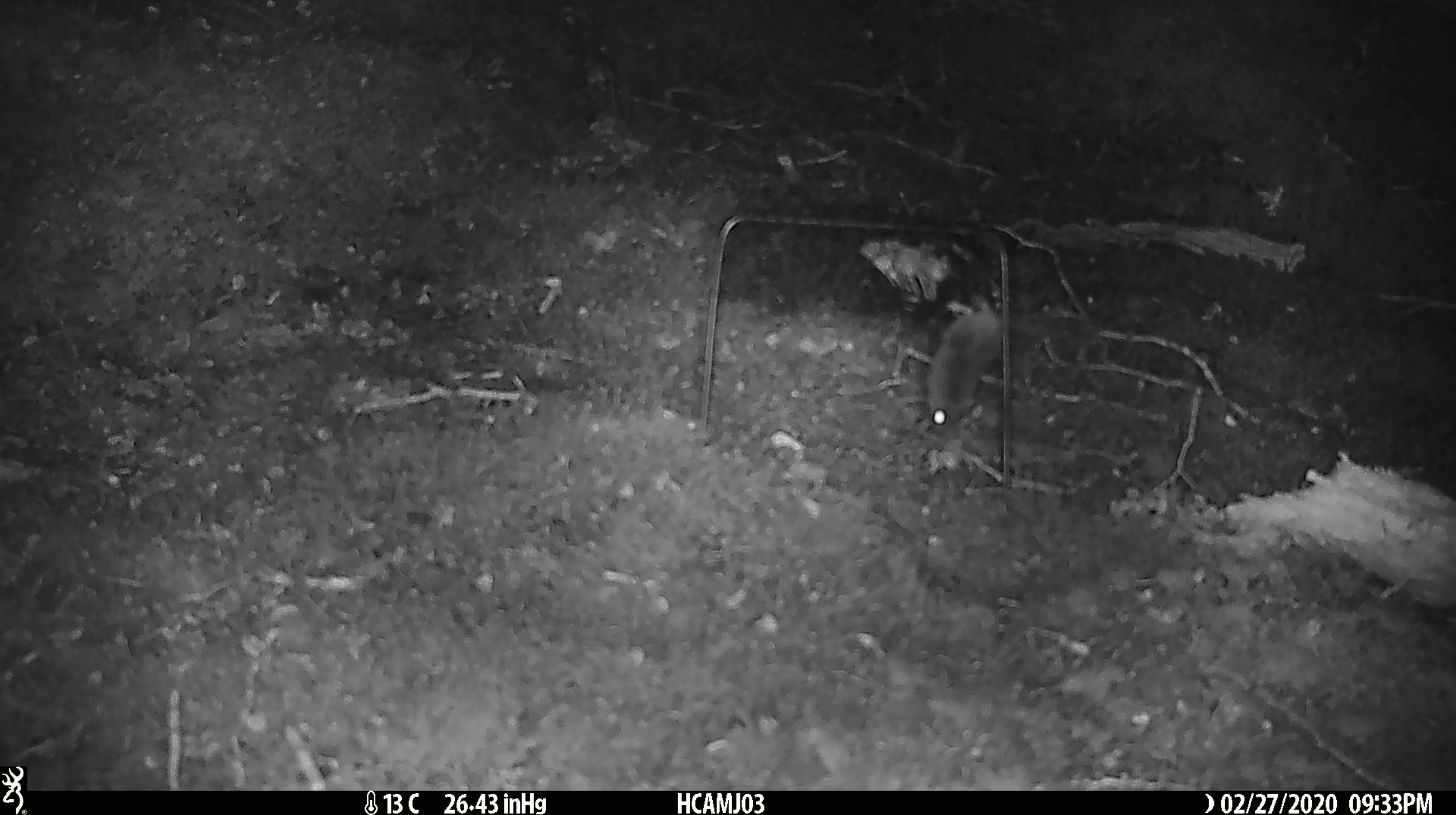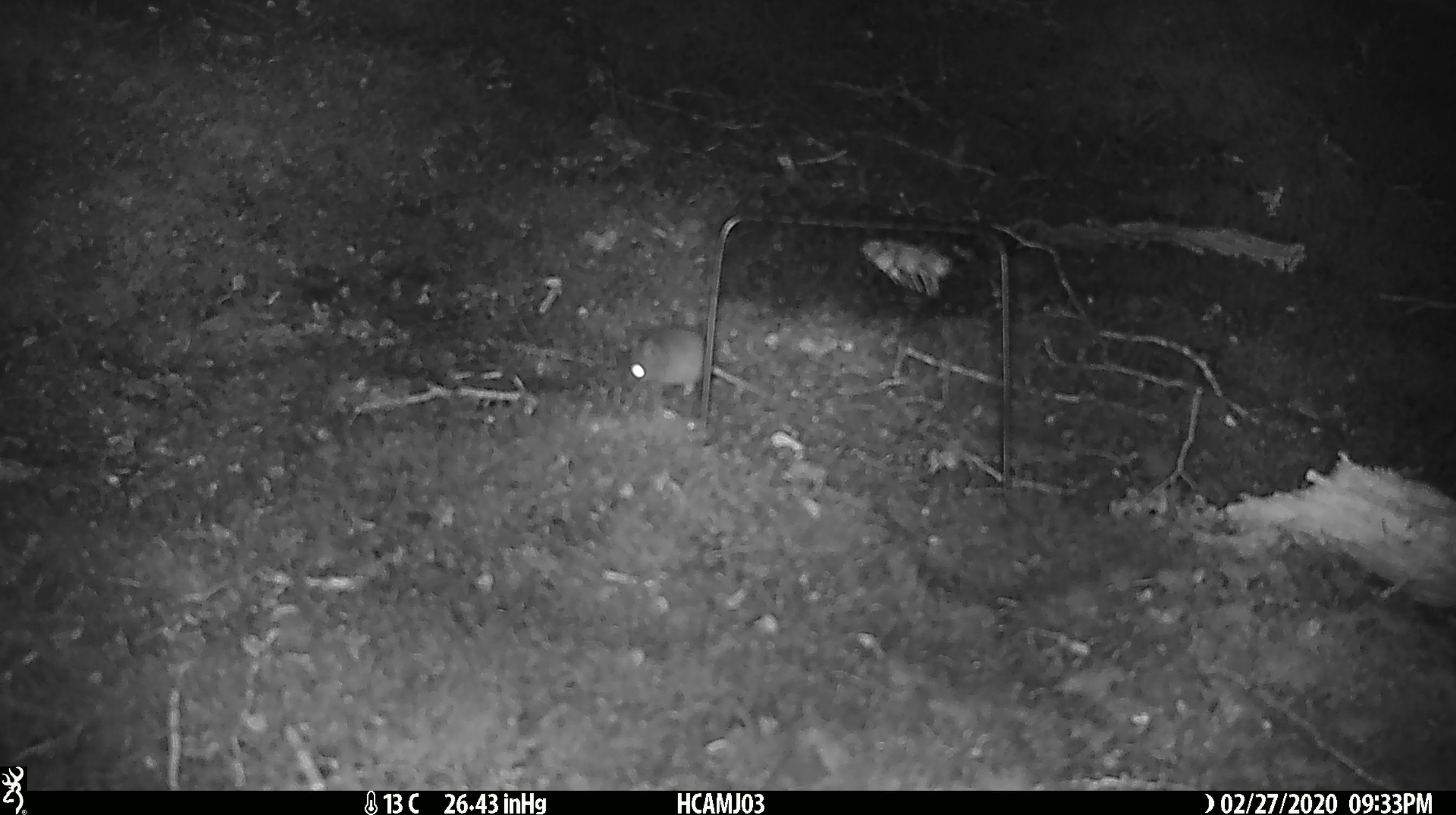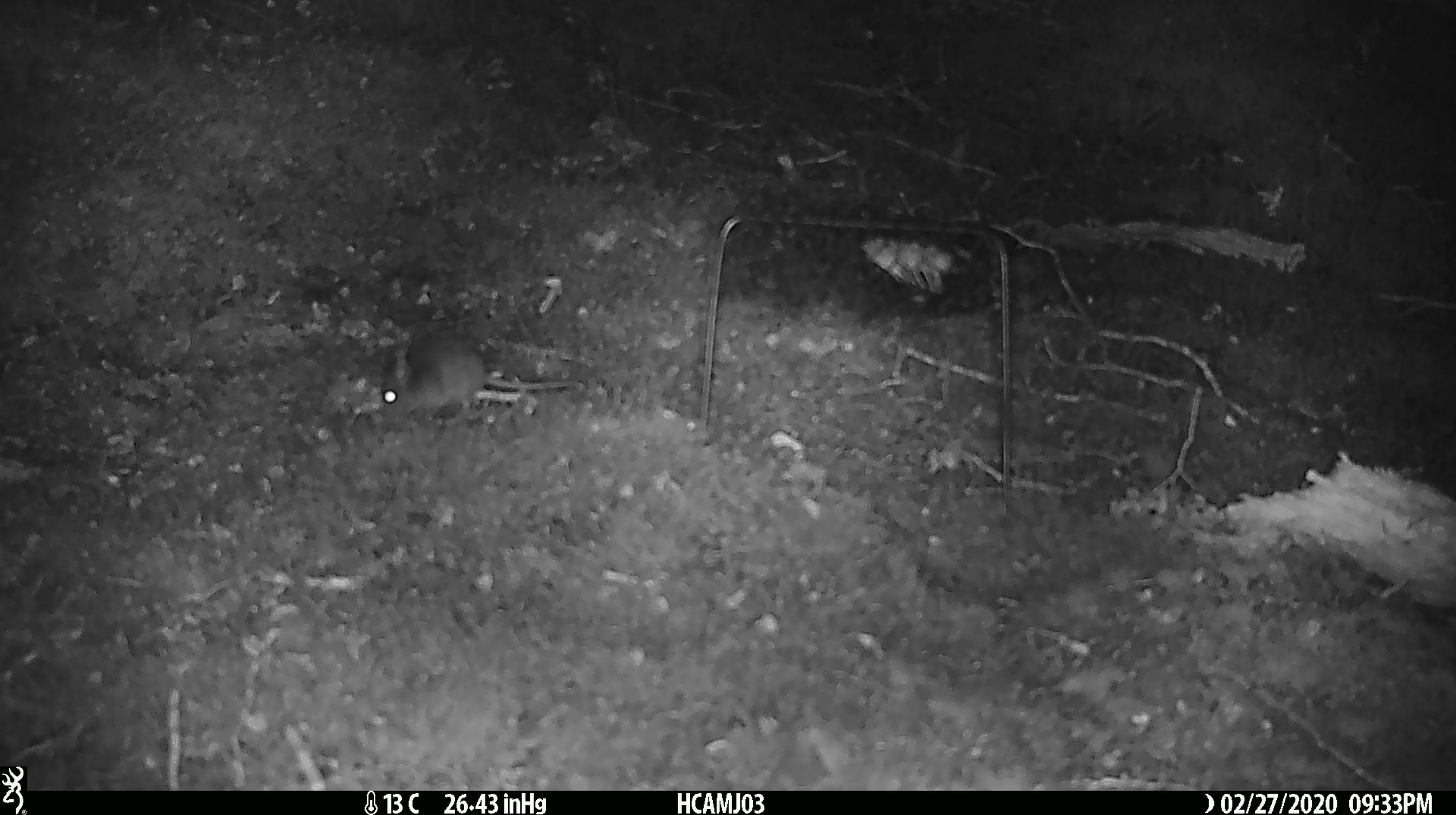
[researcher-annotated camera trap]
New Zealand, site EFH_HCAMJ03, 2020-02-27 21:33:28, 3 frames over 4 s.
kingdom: Animalia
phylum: Chordata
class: Mammalia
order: Rodentia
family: Muridae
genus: Mus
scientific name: Mus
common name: mouse